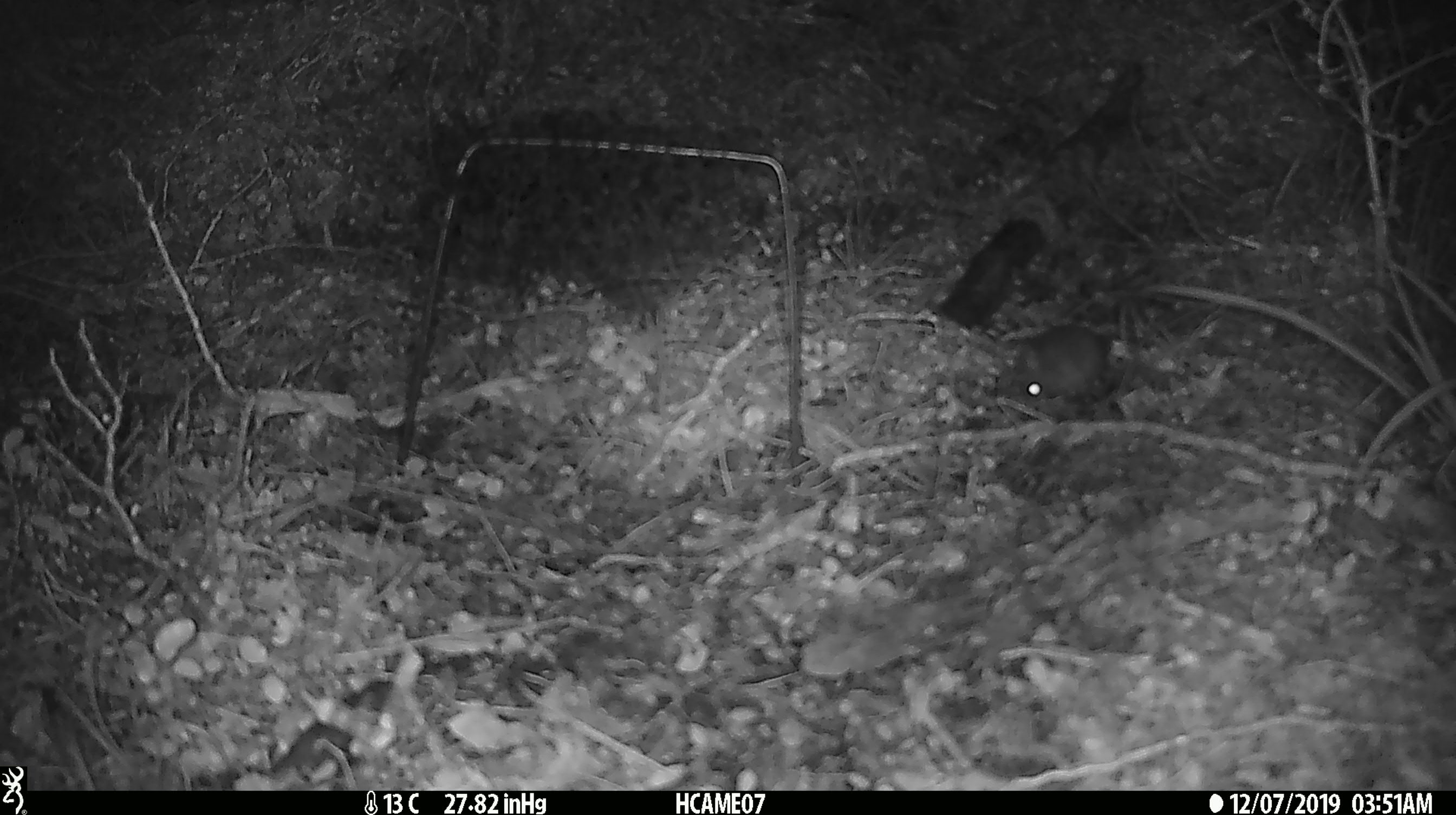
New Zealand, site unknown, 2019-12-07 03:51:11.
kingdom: Animalia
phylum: Chordata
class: Mammalia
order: Rodentia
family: Muridae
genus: Mus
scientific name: Mus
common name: mouse